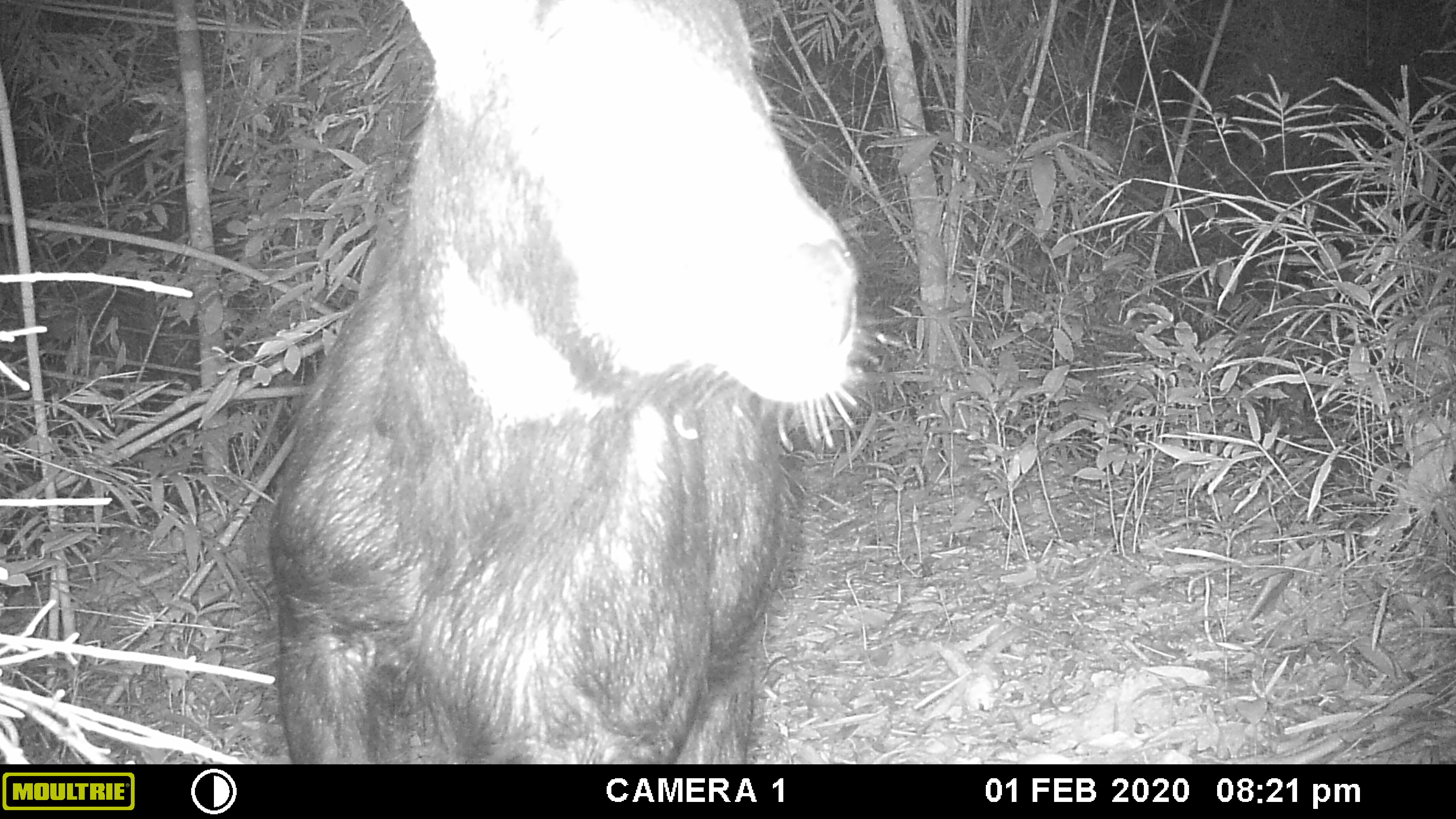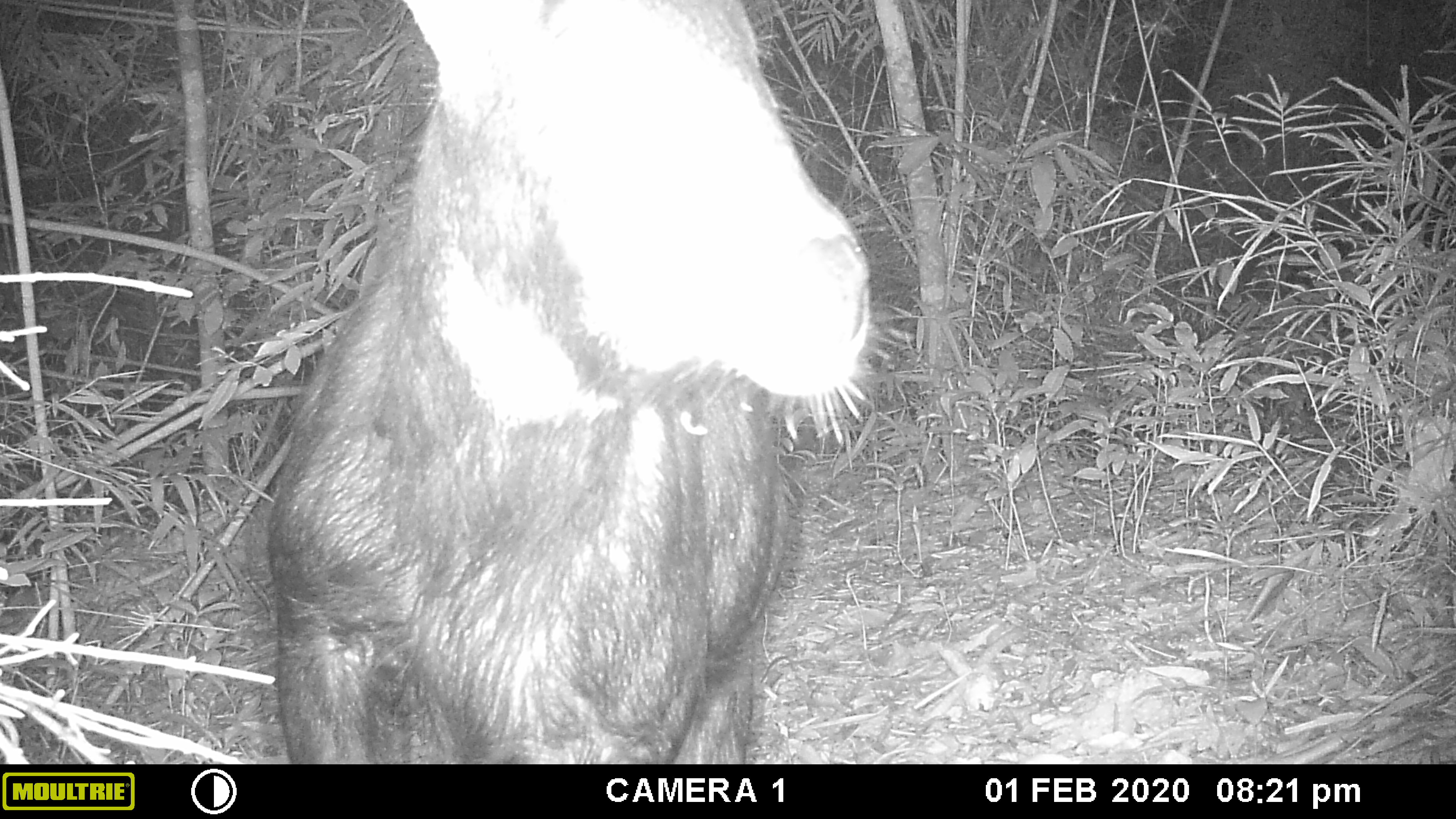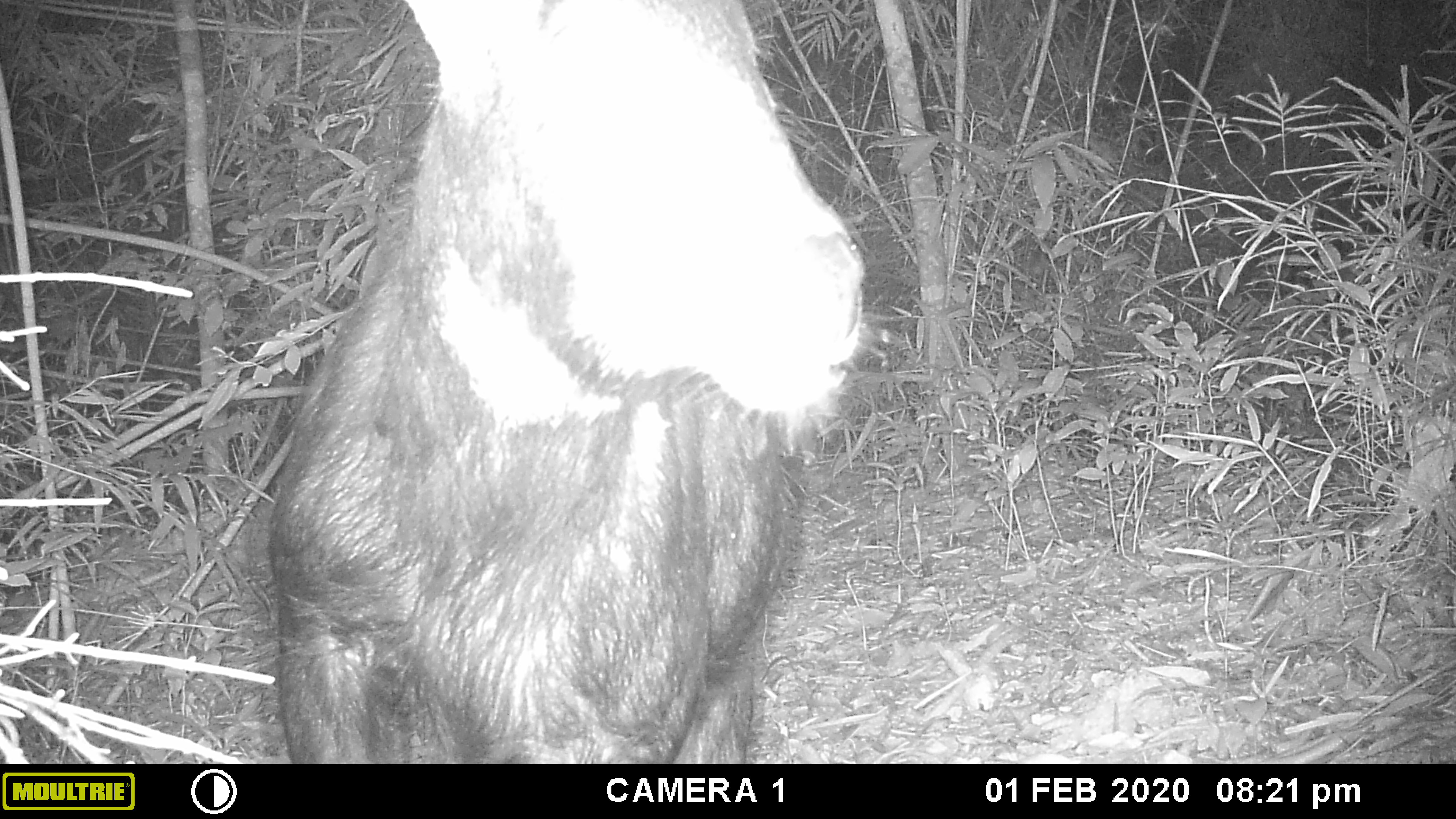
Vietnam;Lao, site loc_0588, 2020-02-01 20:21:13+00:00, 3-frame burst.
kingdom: Animalia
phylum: Chordata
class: Mammalia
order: Artiodactyla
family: Bovidae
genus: Capricornis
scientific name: Capricornis sumatraensis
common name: chinese serow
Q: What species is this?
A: Chinese serow (Capricornis sumatraensis).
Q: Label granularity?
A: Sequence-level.